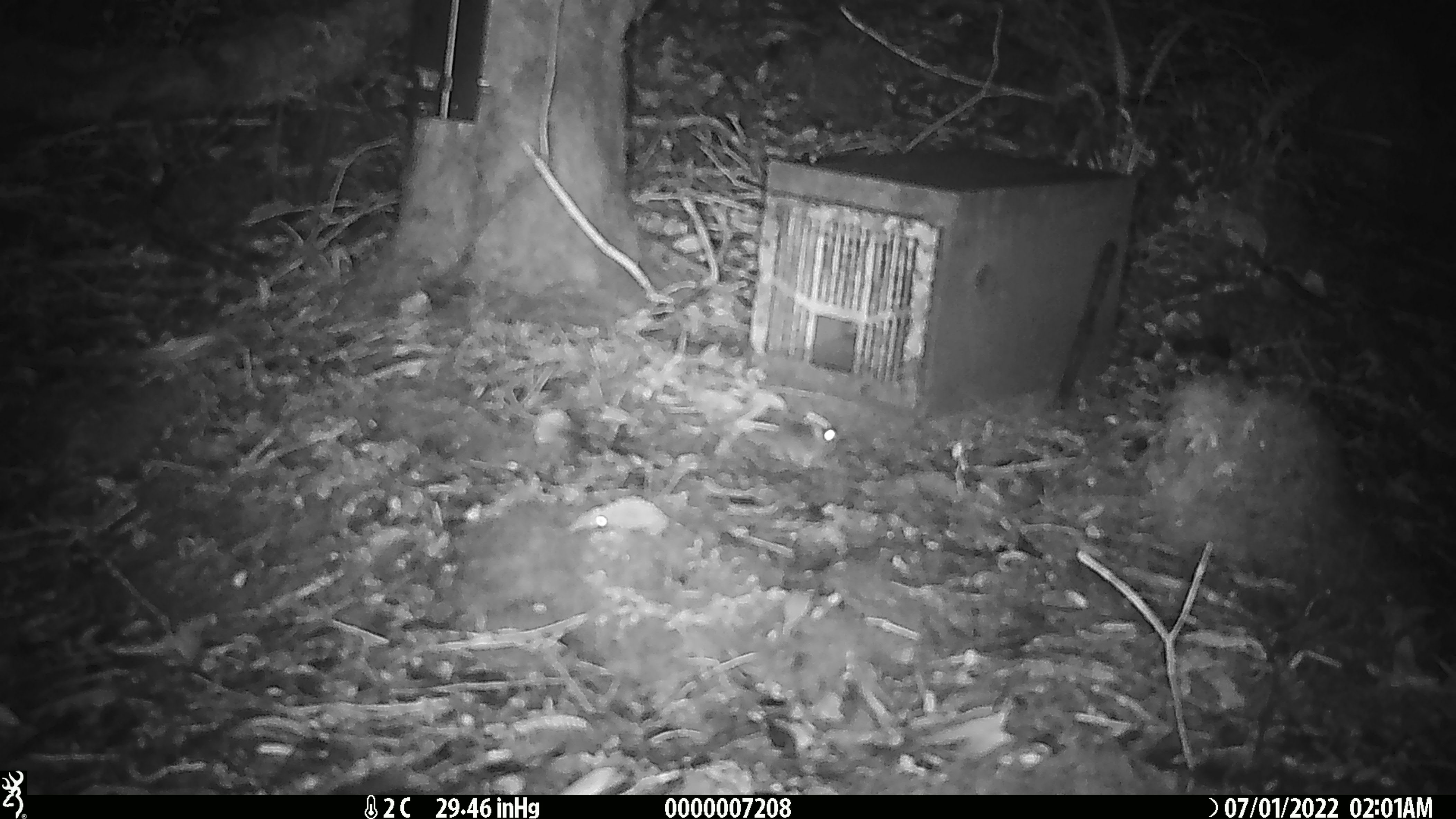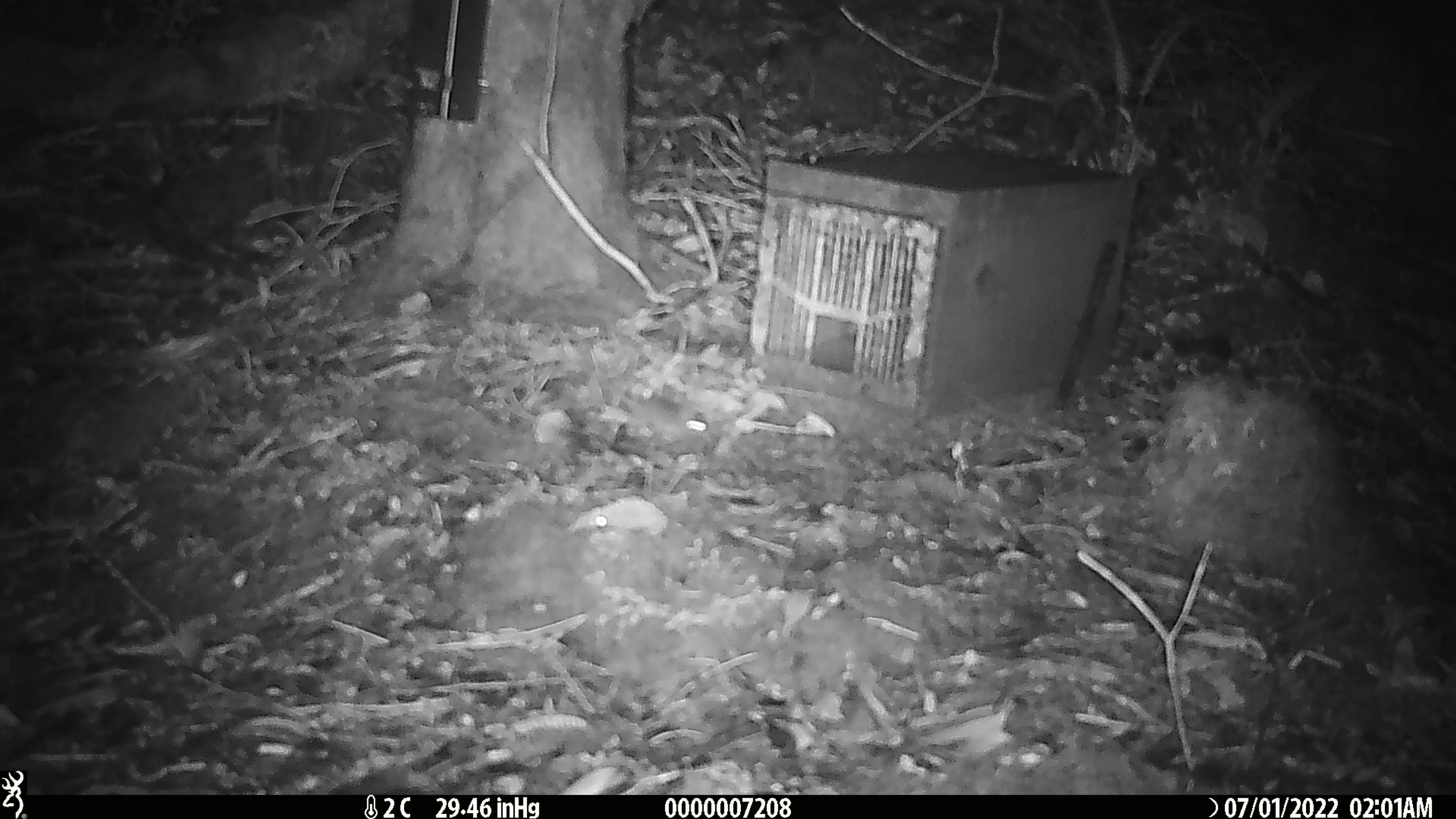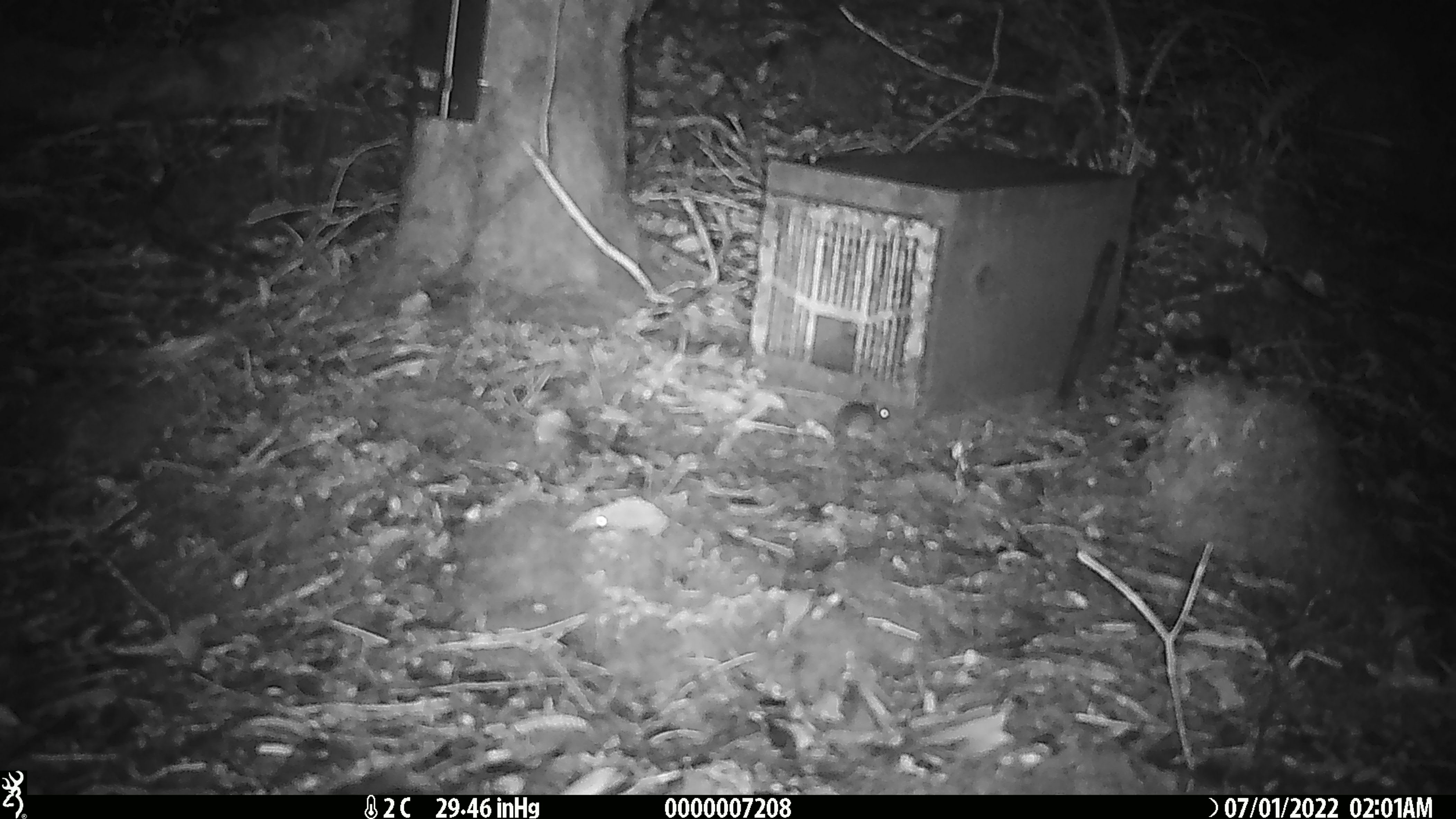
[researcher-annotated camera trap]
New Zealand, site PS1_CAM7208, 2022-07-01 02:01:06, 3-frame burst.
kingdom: Animalia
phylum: Chordata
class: Mammalia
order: Rodentia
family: Muridae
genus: Mus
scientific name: Mus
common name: mouse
Mouse (Mus).